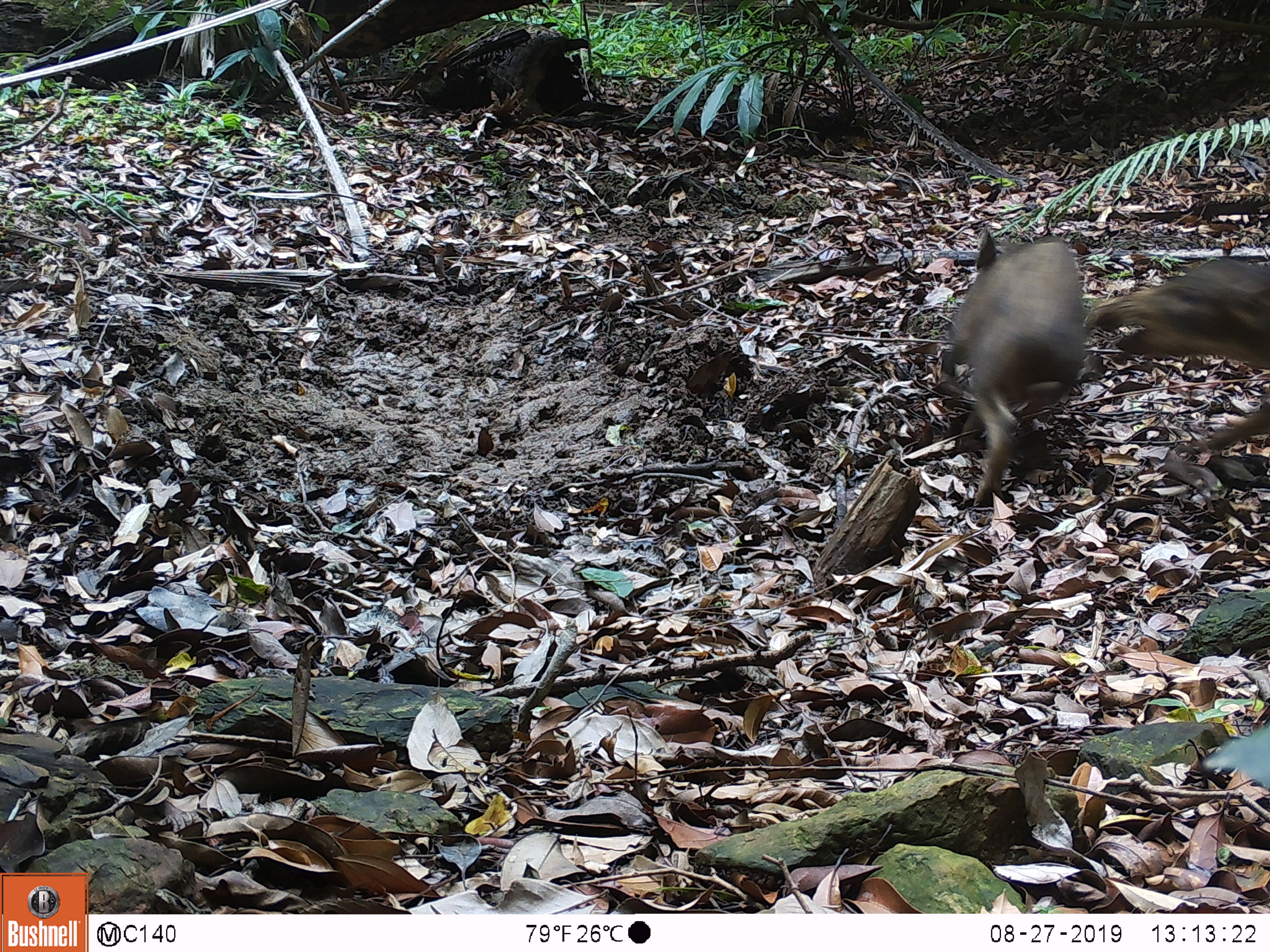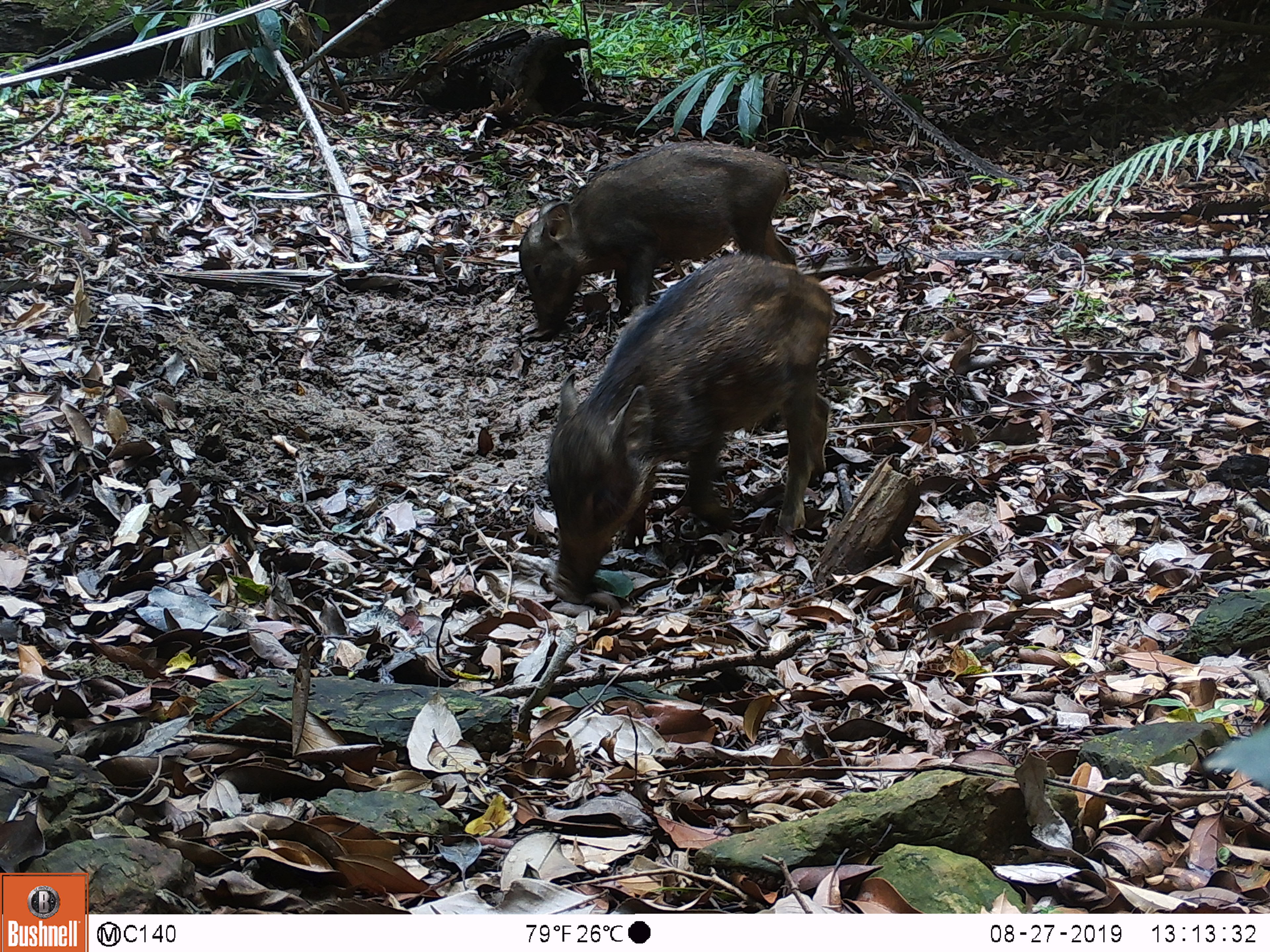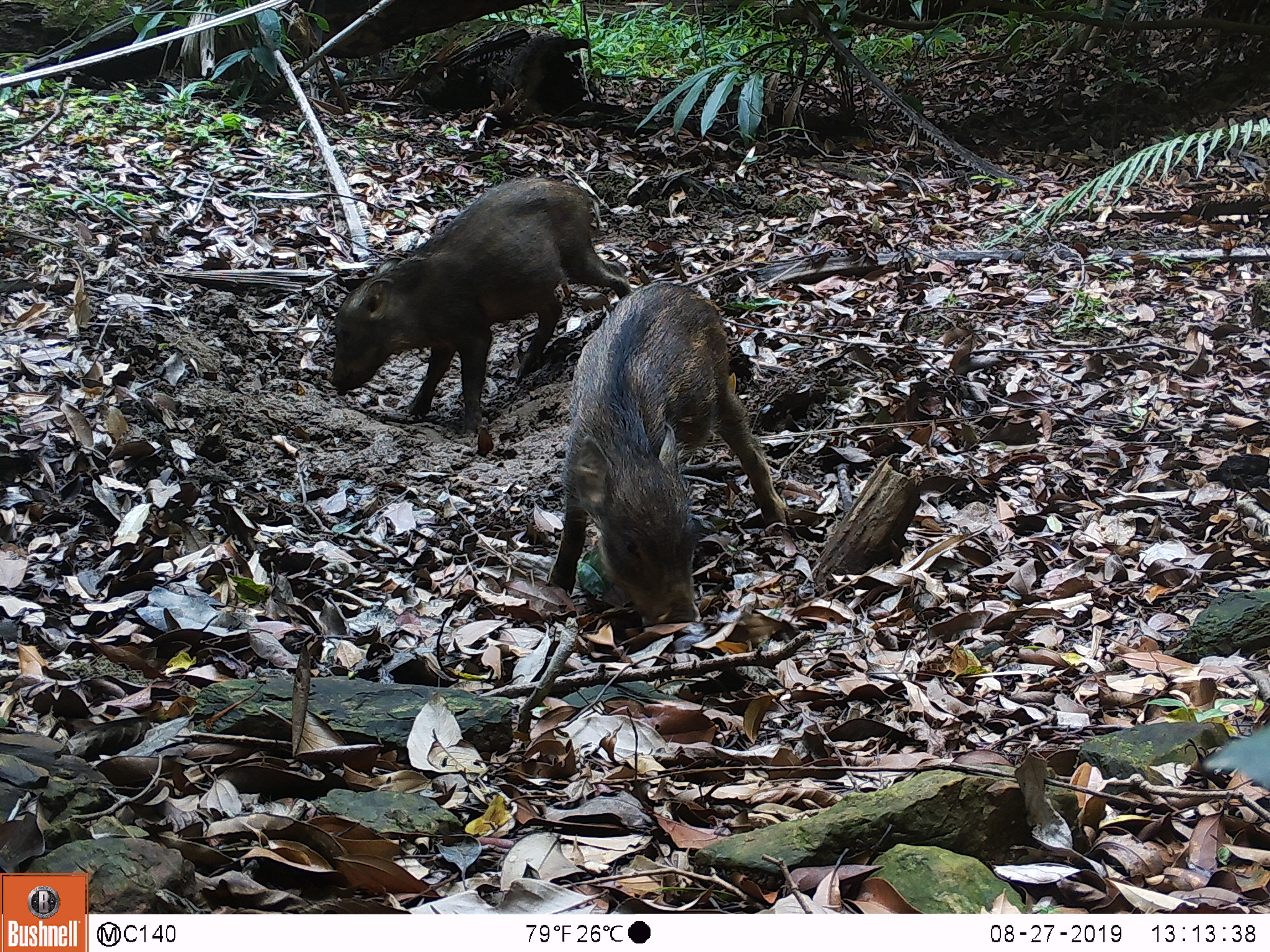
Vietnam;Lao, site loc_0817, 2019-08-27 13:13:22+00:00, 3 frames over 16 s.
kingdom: Animalia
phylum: Chordata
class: Mammalia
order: Artiodactyla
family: Suidae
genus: Sus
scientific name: Sus scrofa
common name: eurasian wild pig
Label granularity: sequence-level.